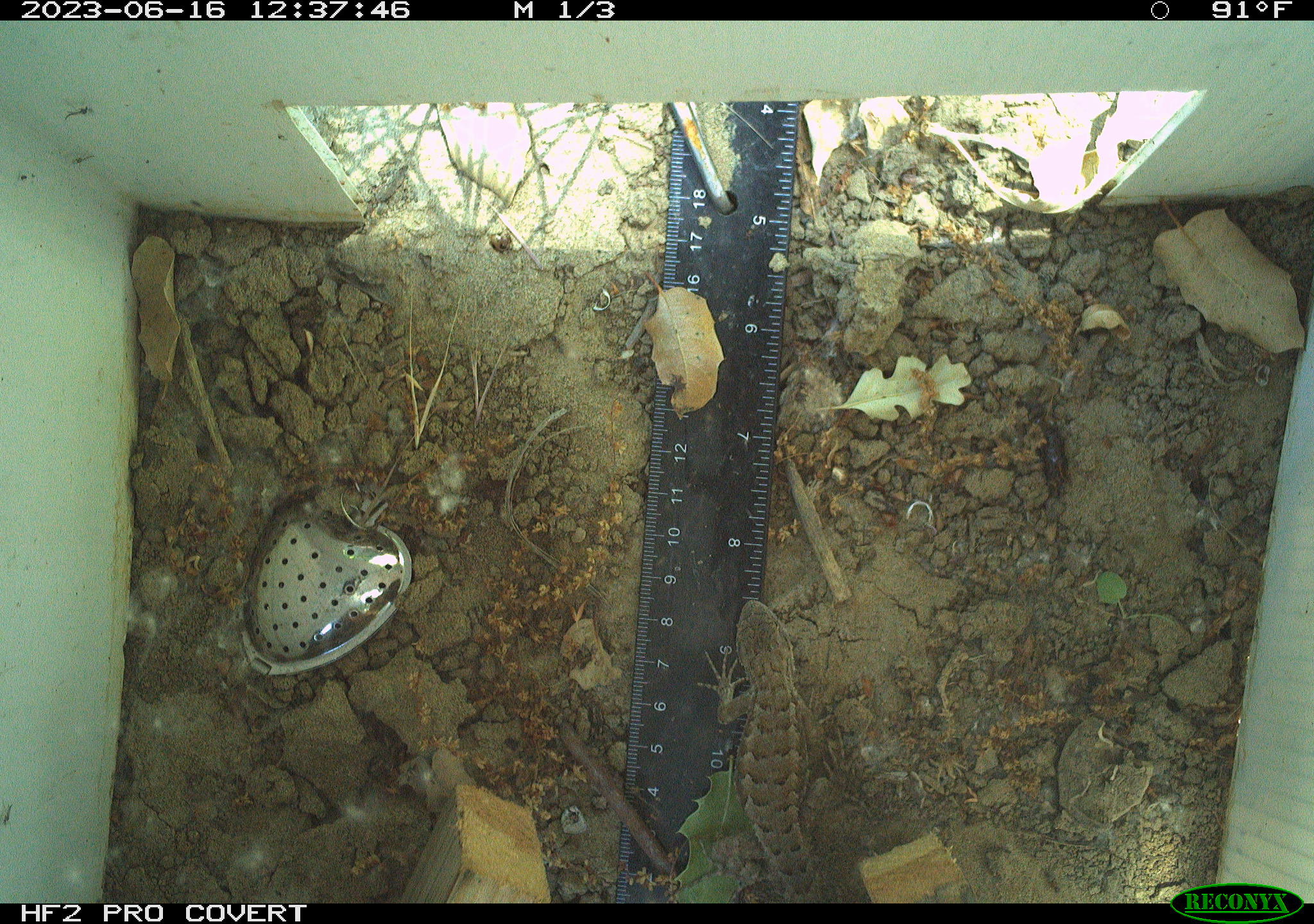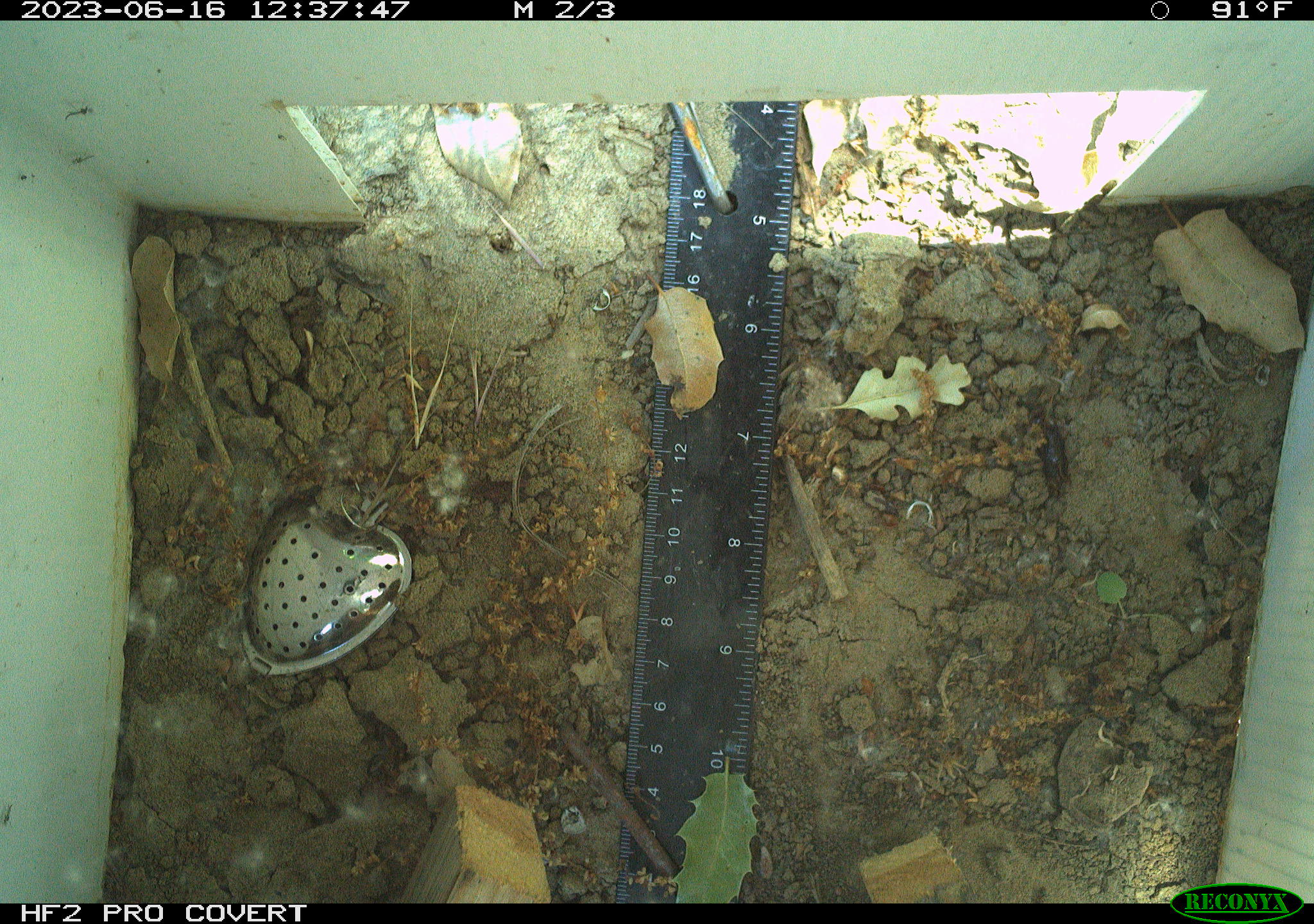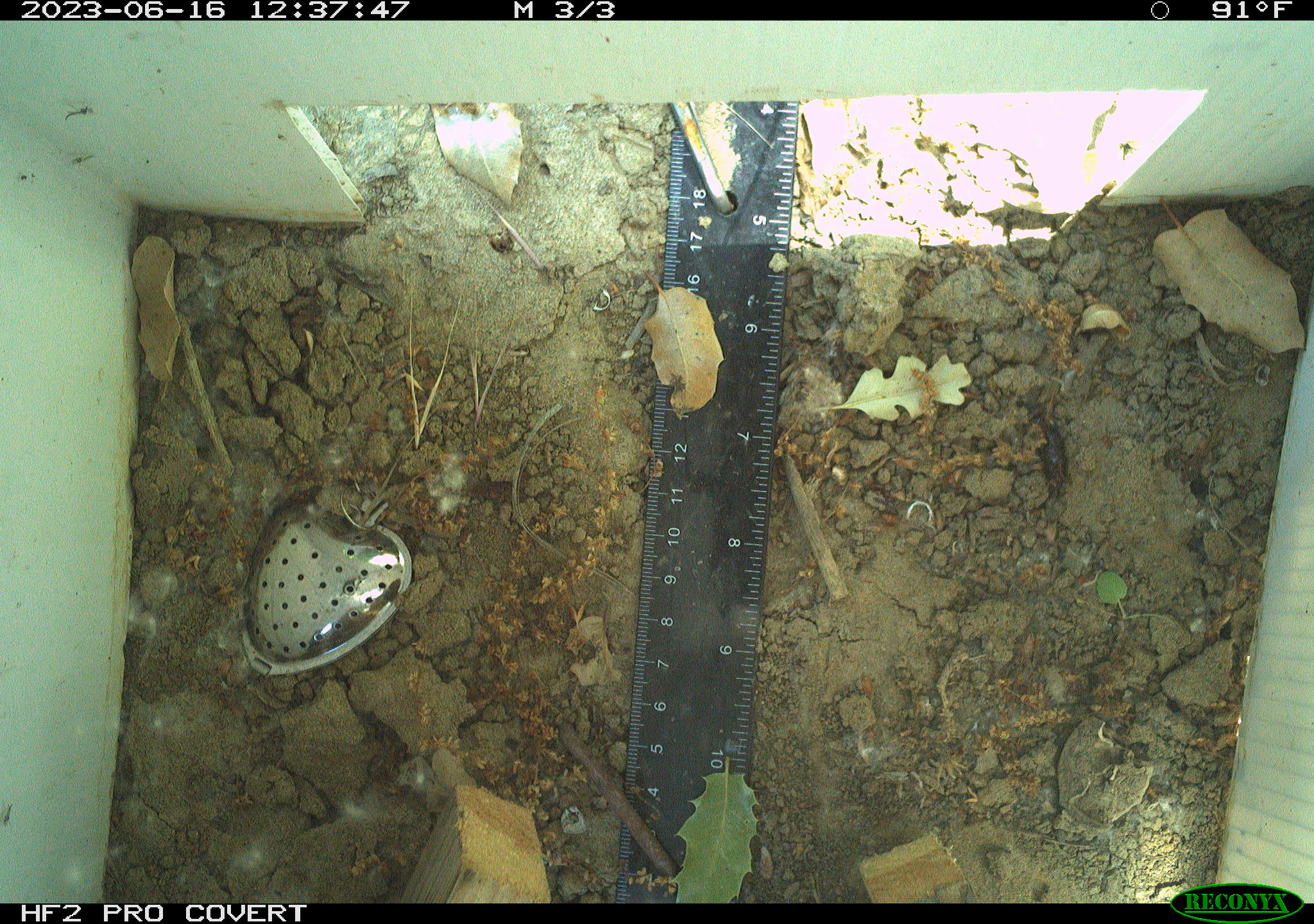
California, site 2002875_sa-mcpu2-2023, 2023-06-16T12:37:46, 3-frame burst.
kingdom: Animalia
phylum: Chordata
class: Reptilia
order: Squamata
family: Phrynosomatidae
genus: Sceloporus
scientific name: Sceloporus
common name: spiny lizards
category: sceloporus species